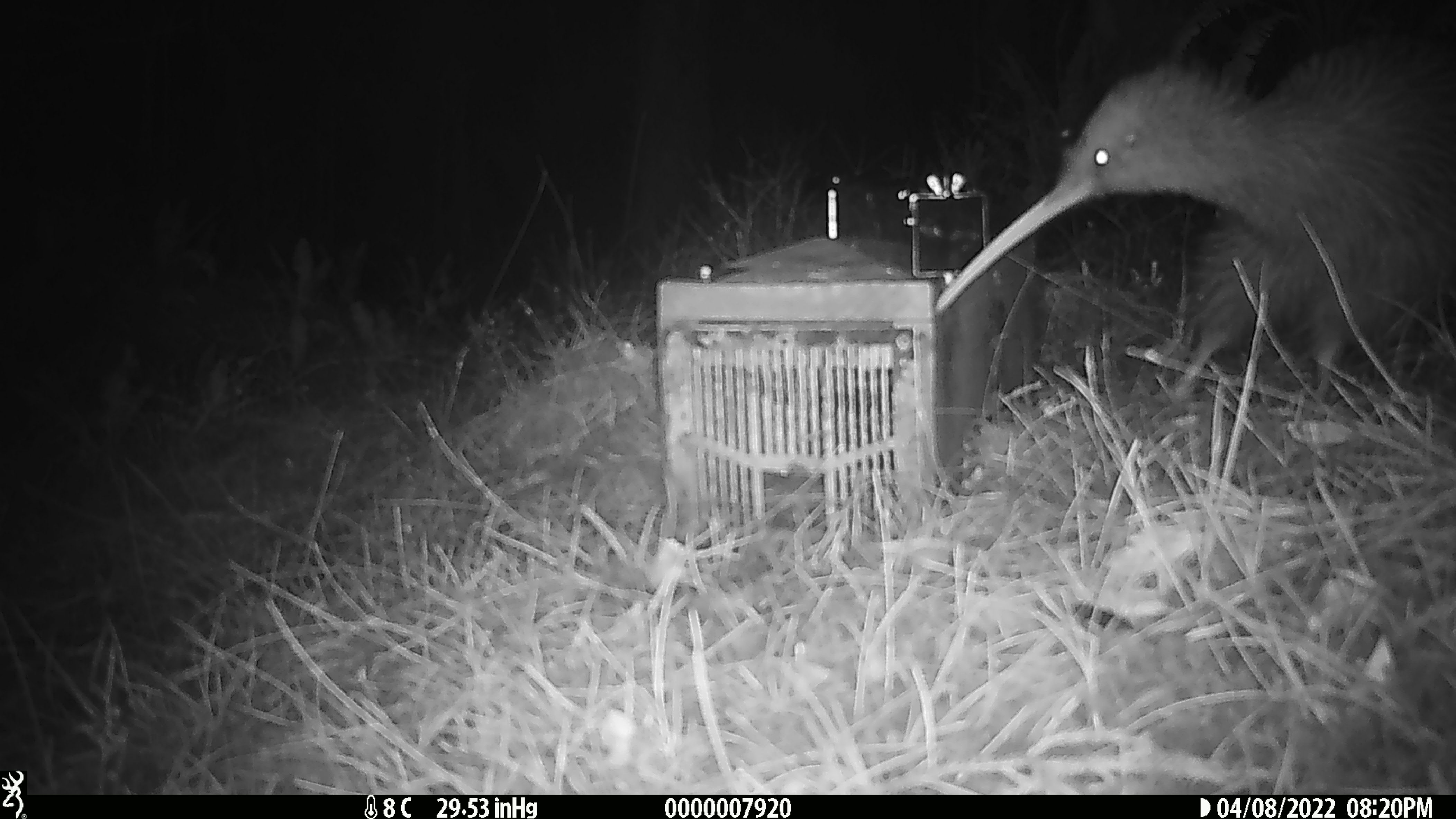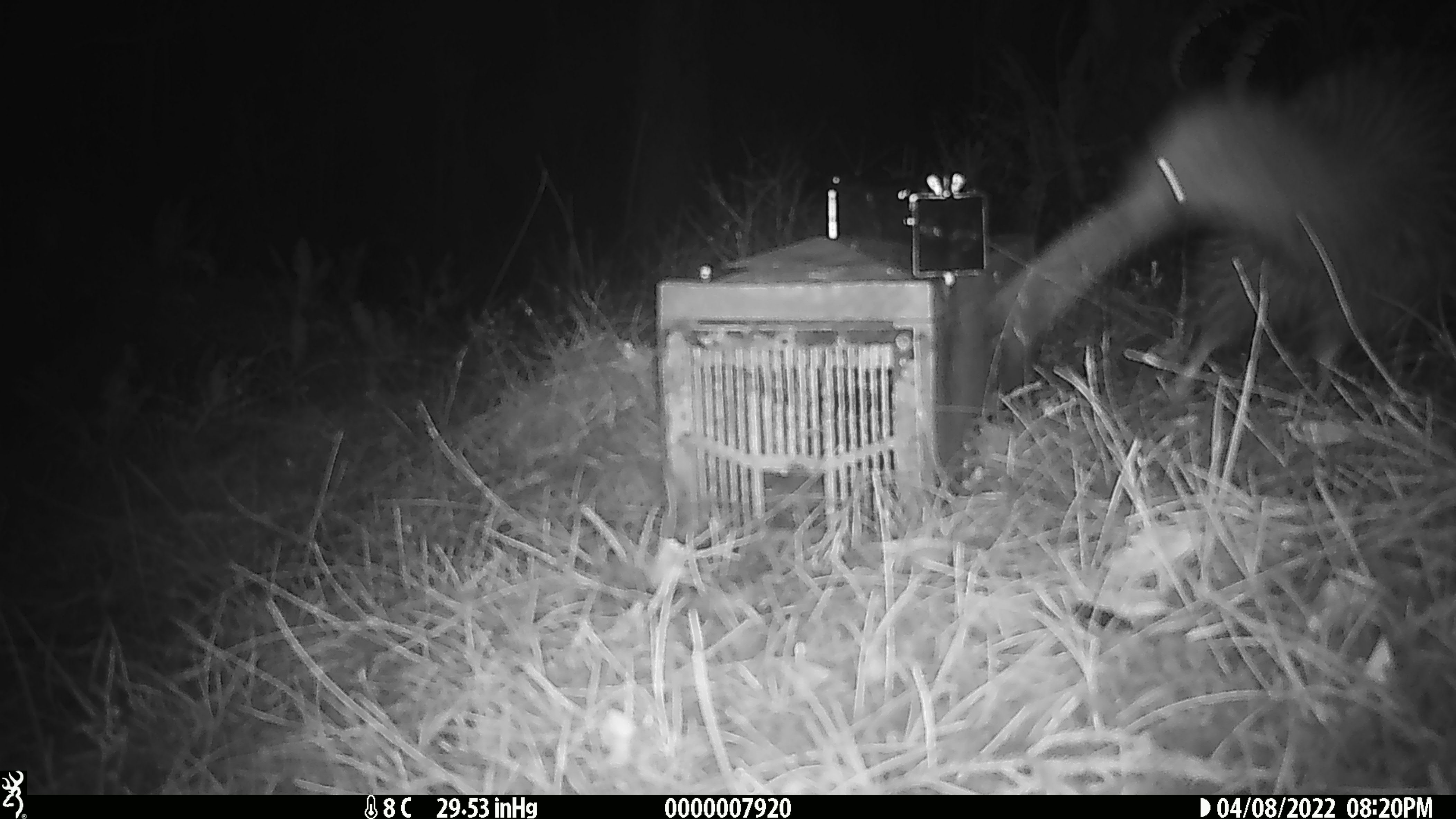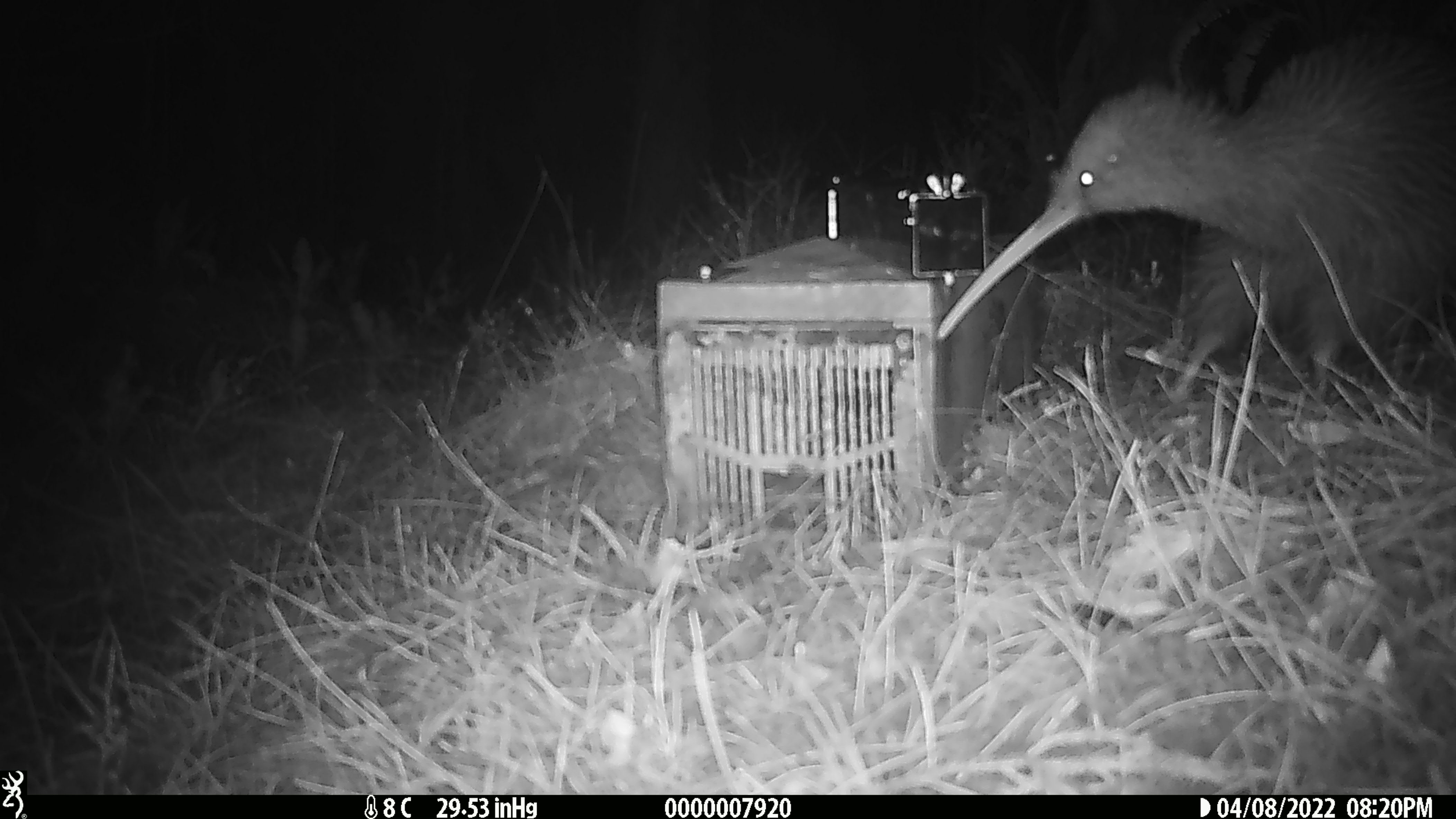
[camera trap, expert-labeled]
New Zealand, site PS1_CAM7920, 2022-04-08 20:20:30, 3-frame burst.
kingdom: Animalia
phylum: Chordata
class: Aves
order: Apterygiformes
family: Apterygidae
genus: Apteryx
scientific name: Apteryx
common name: kiwi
Kiwi (Apteryx).